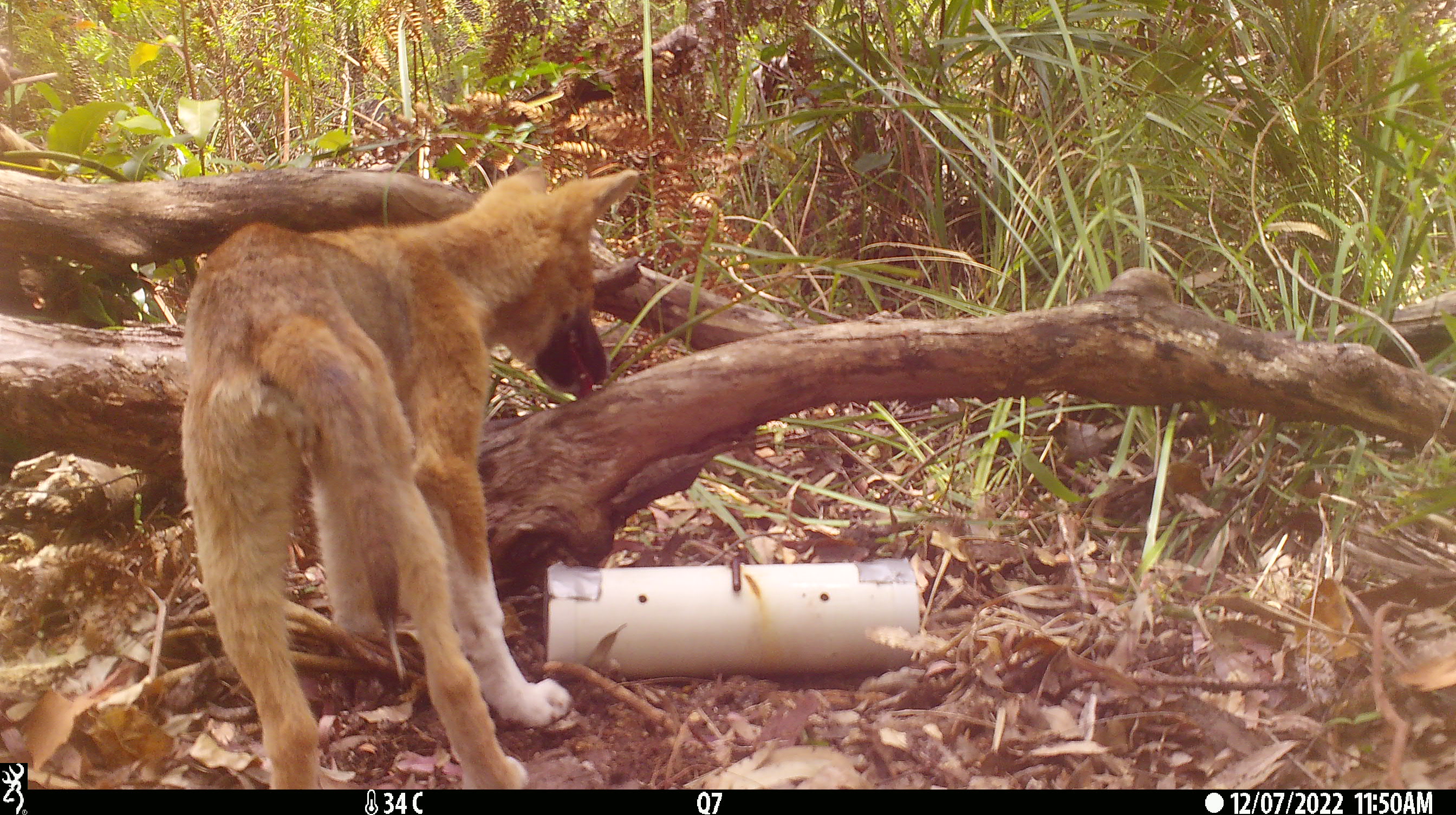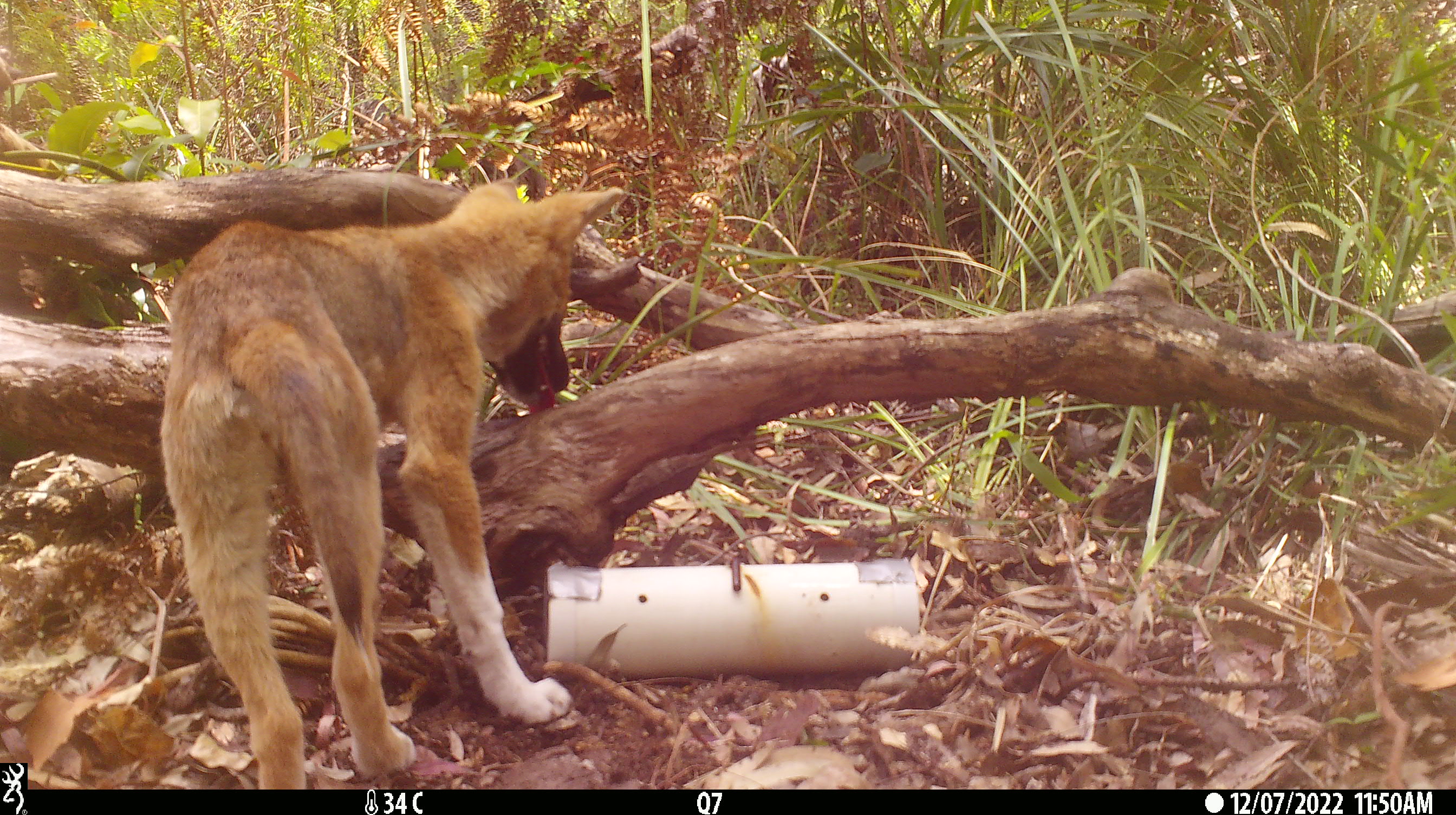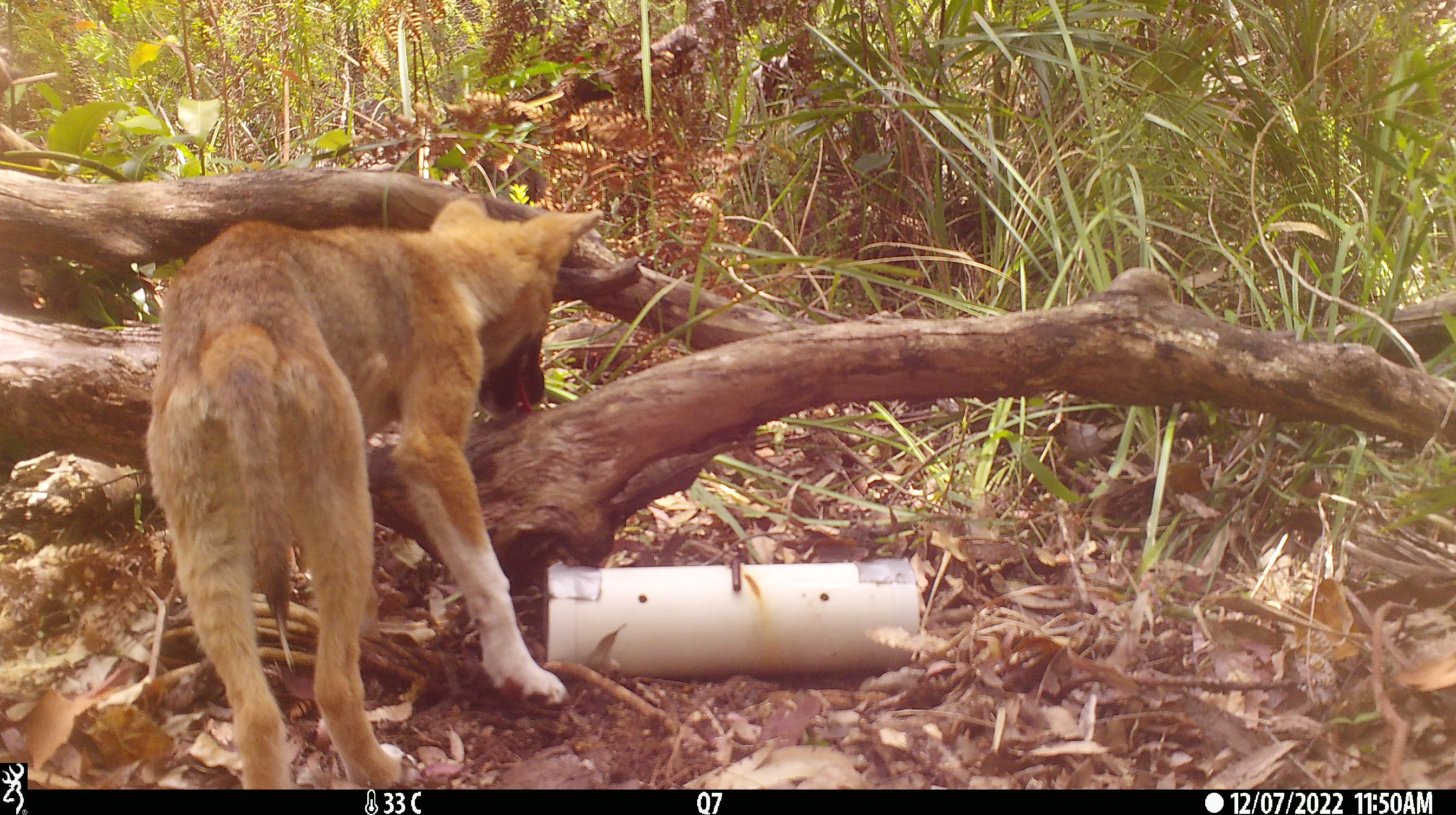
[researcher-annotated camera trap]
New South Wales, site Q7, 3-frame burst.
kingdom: Animalia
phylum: Chordata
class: Mammalia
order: Carnivora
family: Canidae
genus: Canis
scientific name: Canis familiaris dingo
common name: dingo